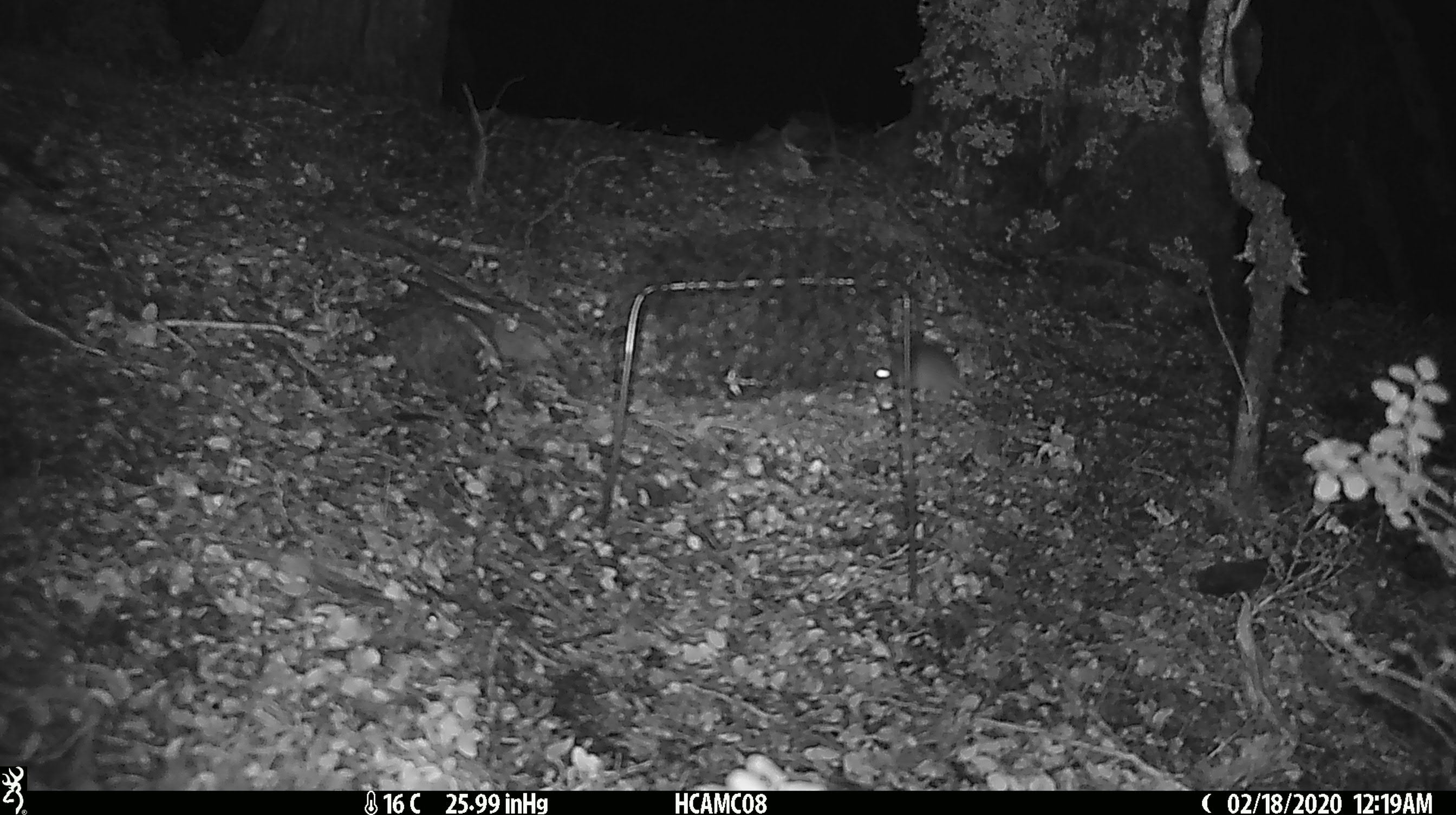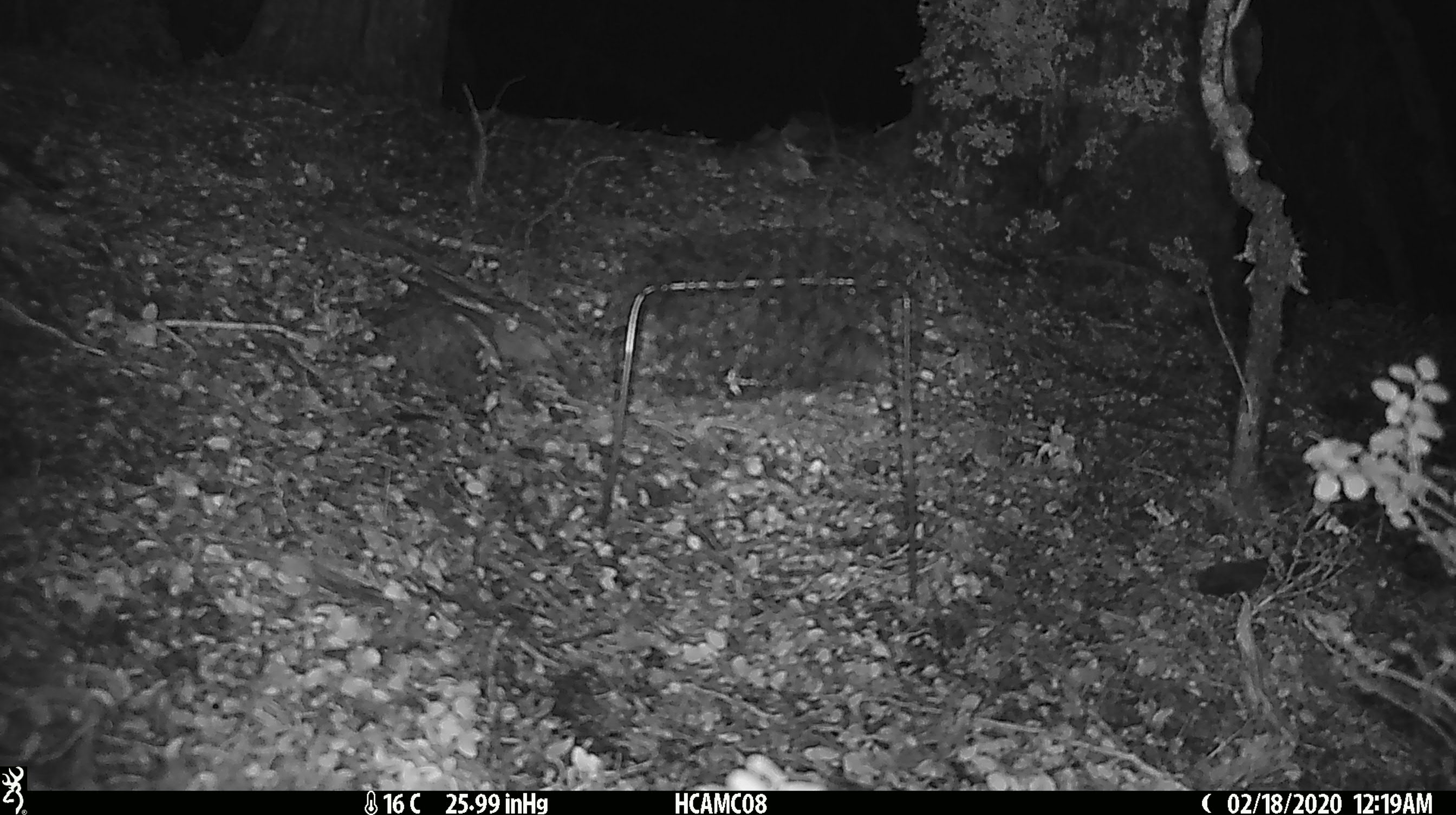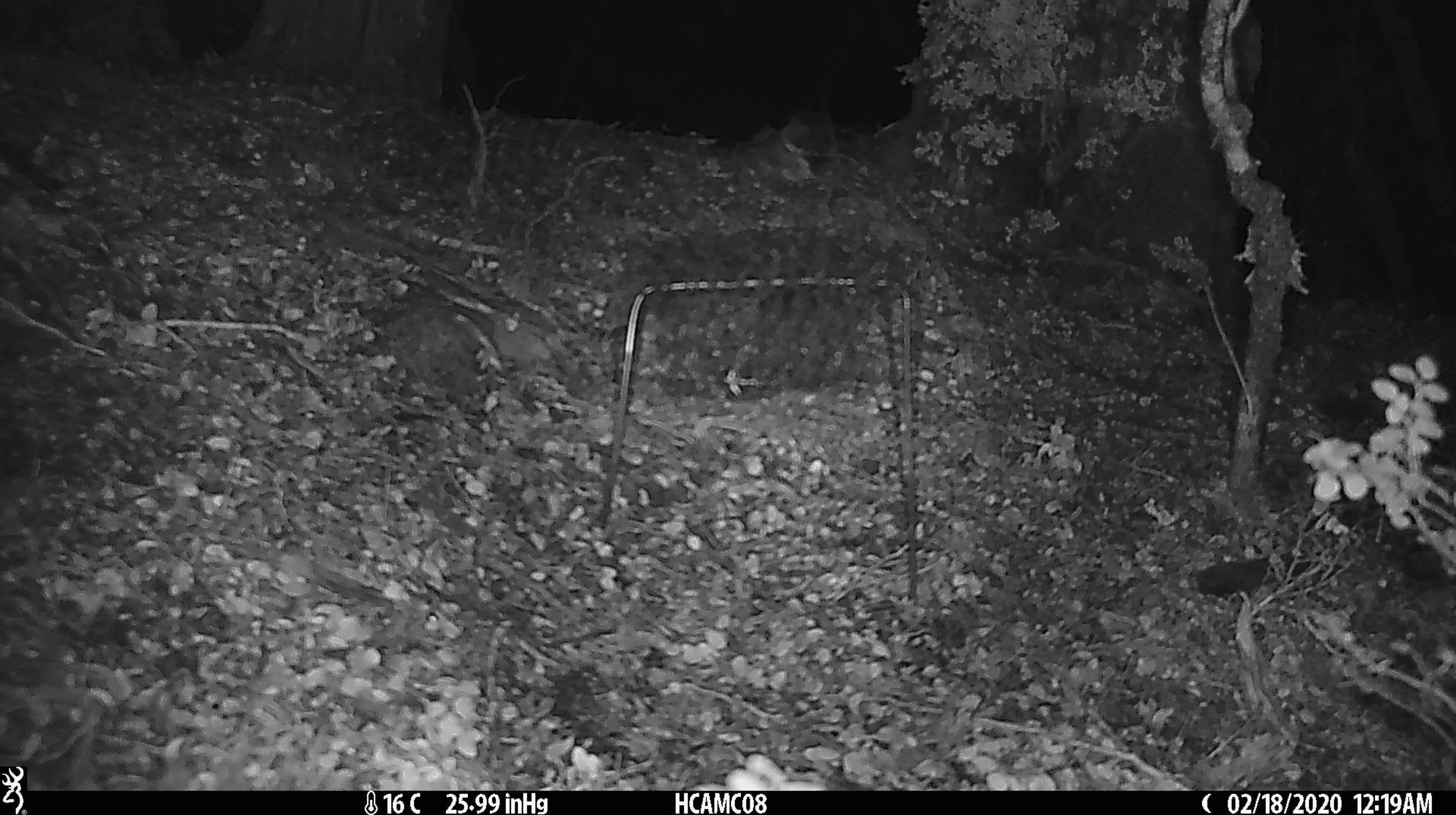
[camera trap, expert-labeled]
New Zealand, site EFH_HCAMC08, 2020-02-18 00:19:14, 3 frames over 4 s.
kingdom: Animalia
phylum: Chordata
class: Mammalia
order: Rodentia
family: Muridae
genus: Mus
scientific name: Mus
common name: mouse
Mouse (Mus).